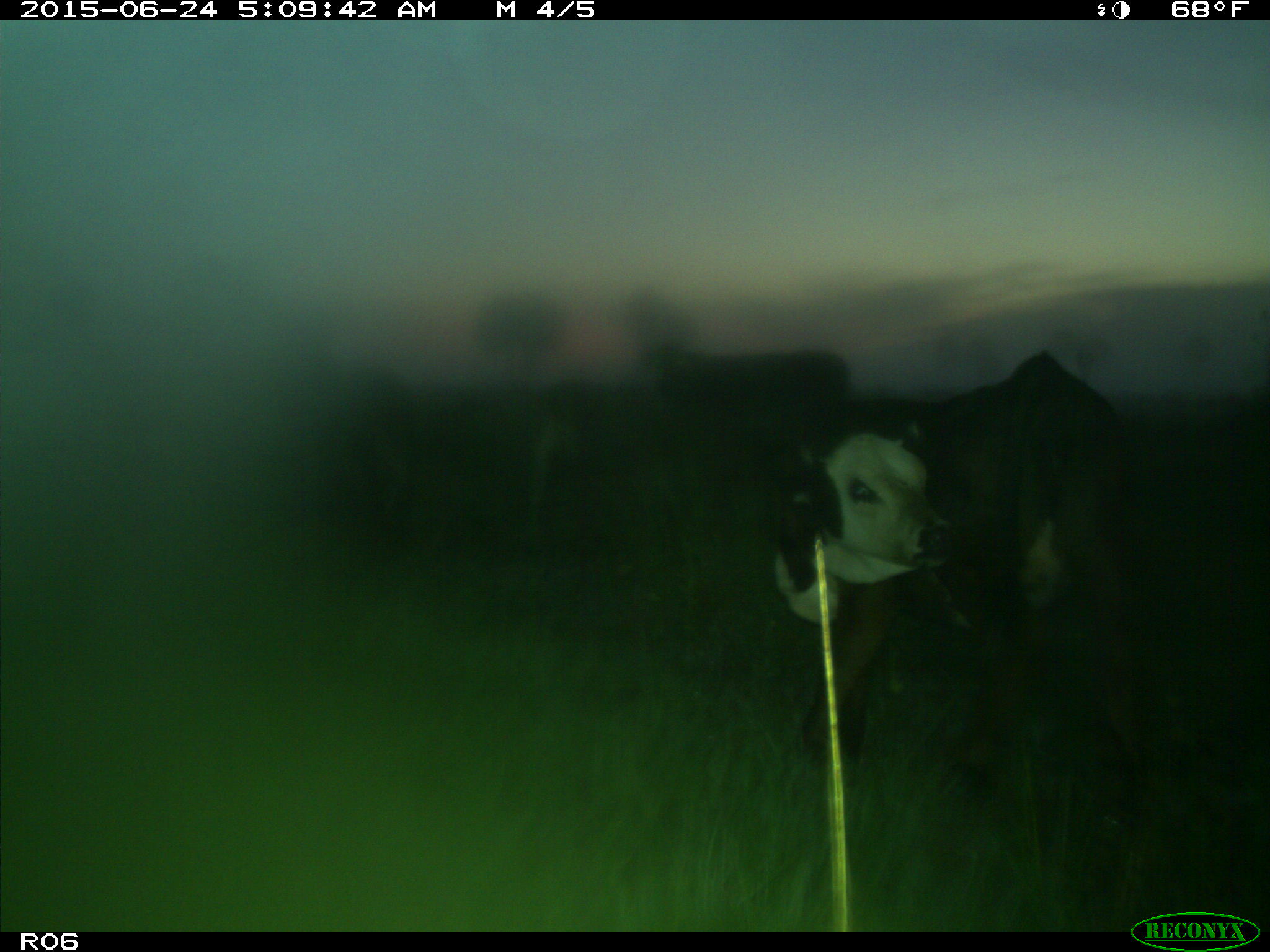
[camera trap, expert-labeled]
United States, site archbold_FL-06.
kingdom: Animalia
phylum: Chordata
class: Mammalia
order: Artiodactyla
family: Bovidae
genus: Bos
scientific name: Bos taurus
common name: domestic cow